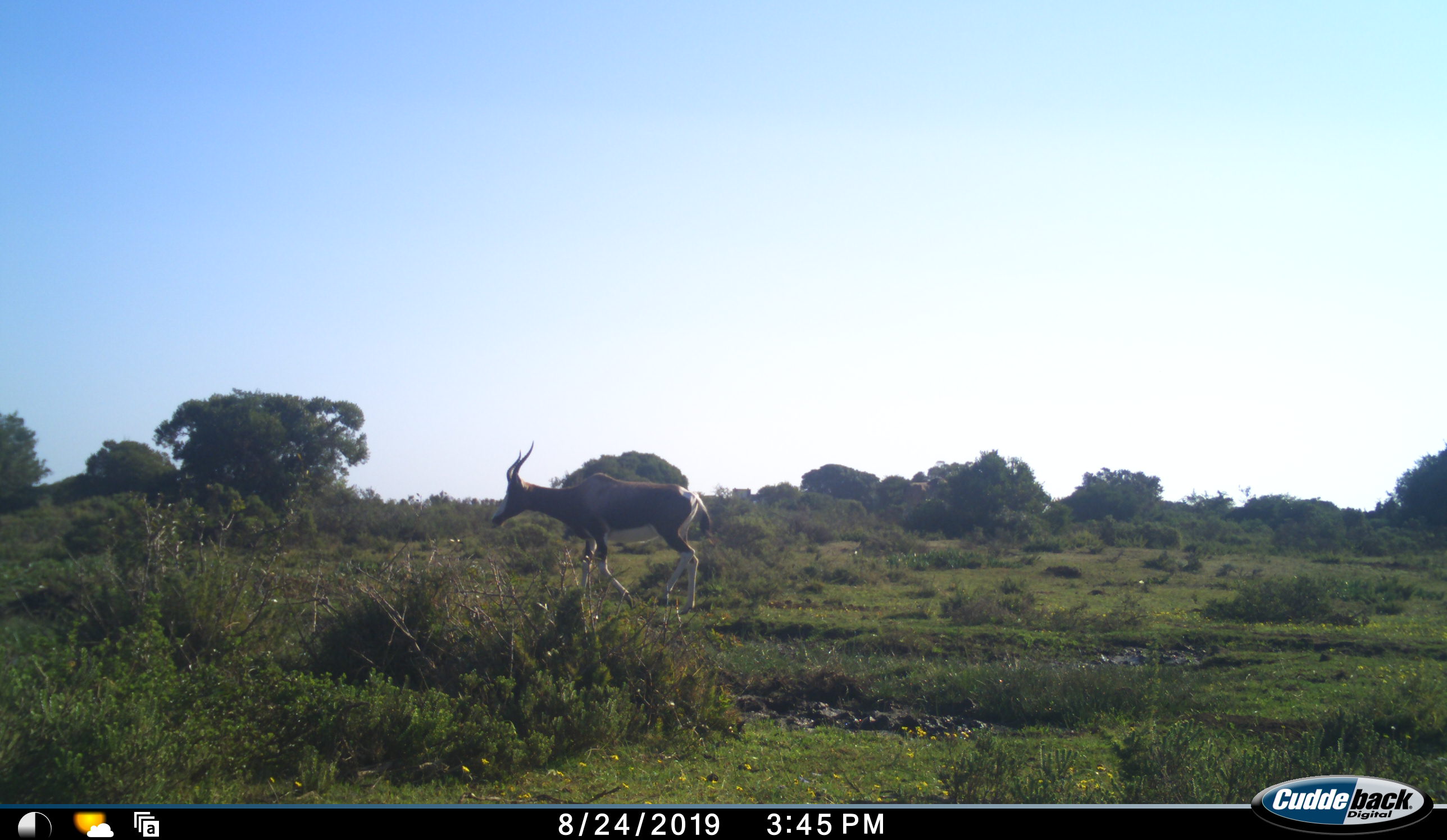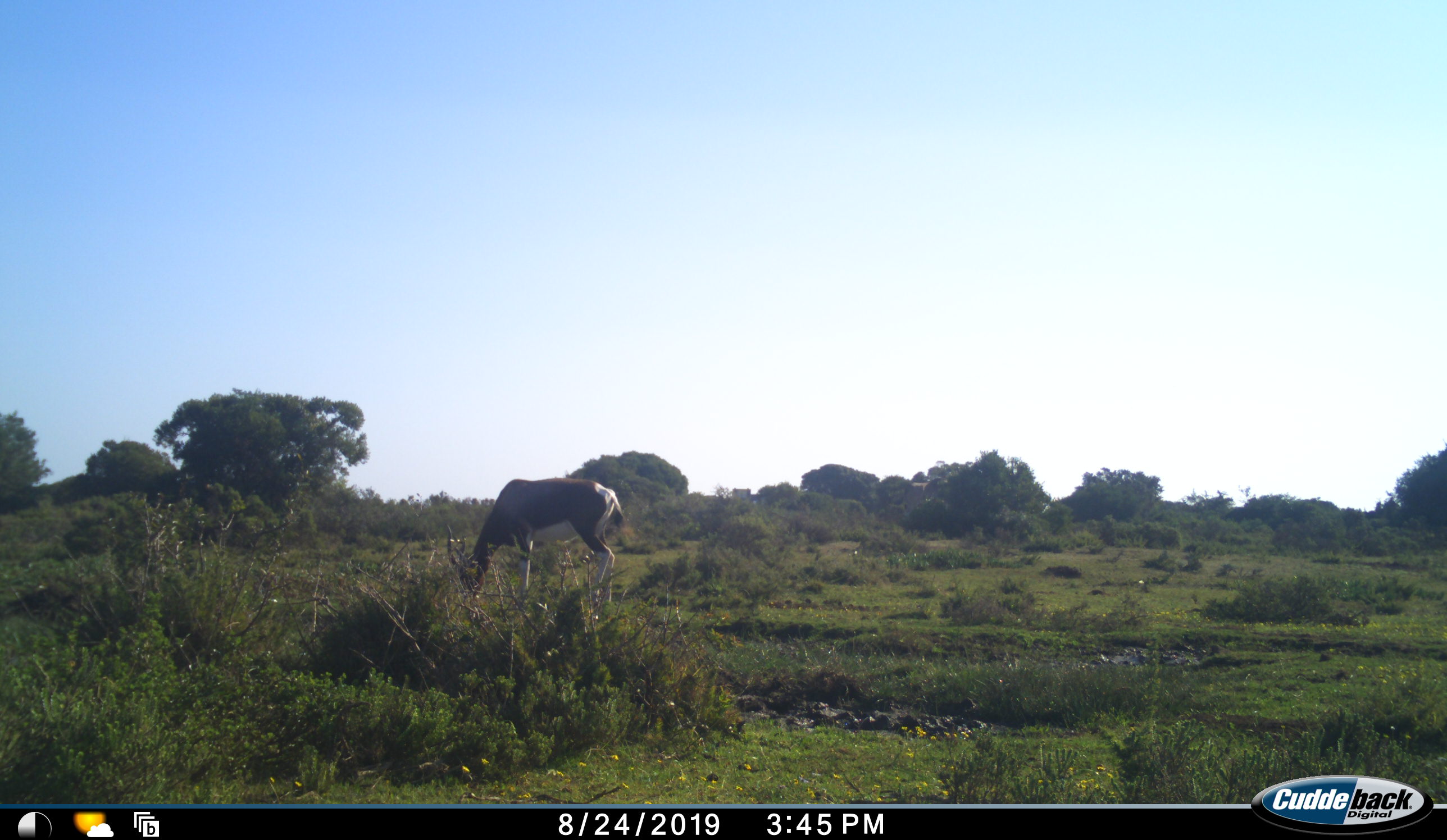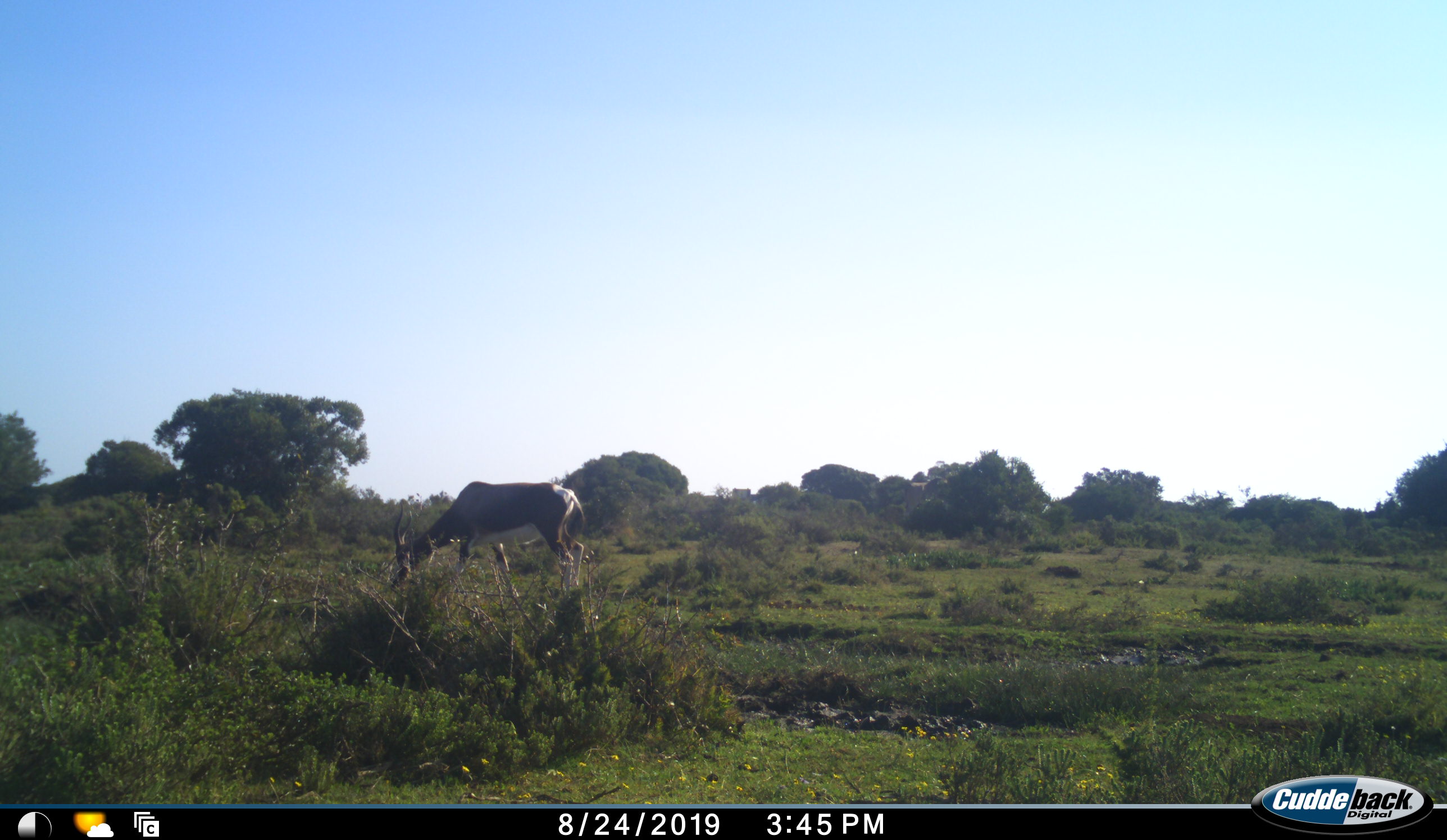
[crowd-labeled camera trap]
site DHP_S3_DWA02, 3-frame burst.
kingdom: Animalia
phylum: Chordata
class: Mammalia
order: Artiodactyla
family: Bovidae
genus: Damaliscus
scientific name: Damaliscus pygargus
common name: bontebok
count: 1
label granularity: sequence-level